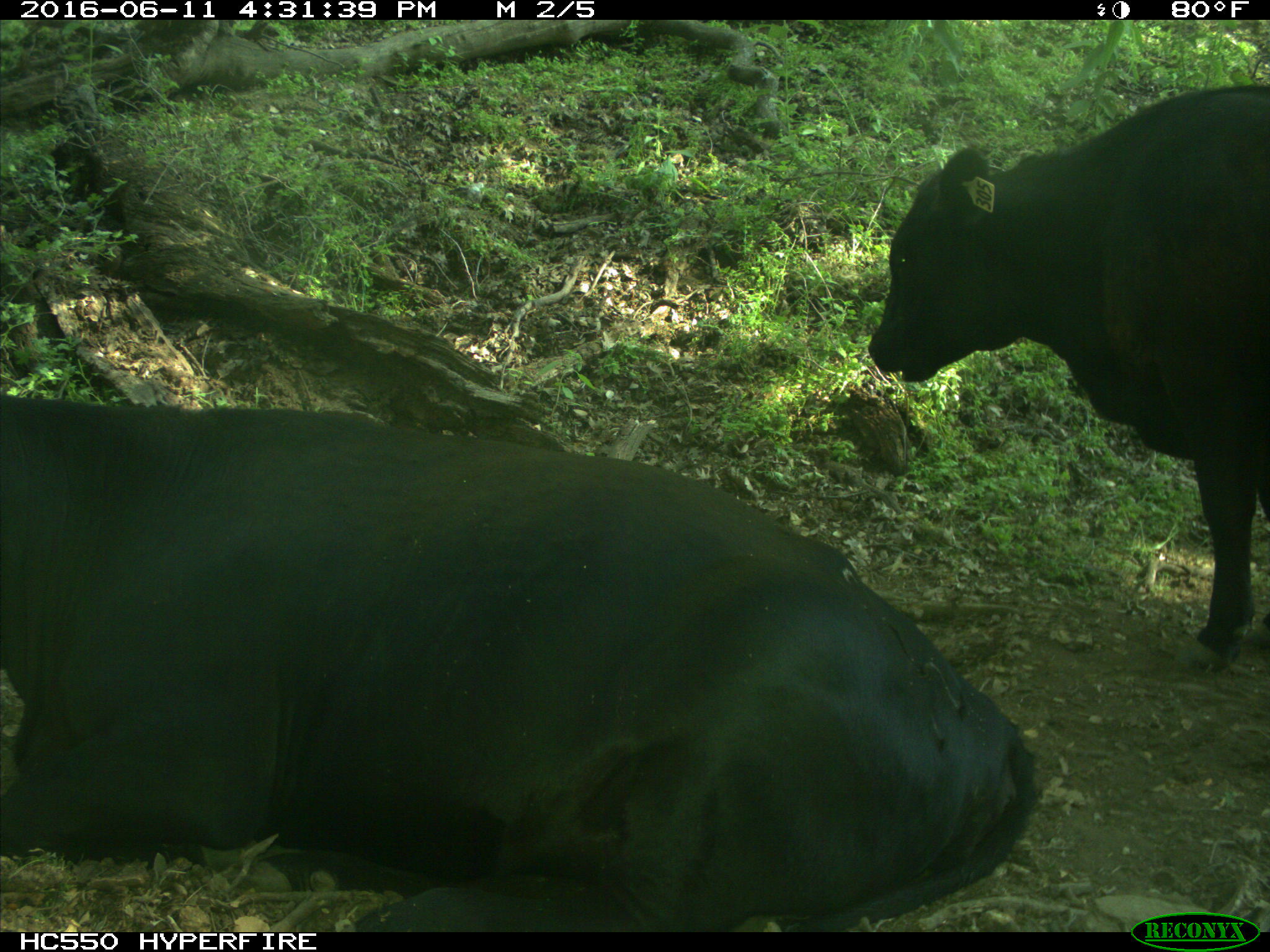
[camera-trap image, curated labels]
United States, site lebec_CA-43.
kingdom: Animalia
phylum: Chordata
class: Mammalia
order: Artiodactyla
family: Bovidae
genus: Bos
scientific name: Bos taurus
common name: domestic cow